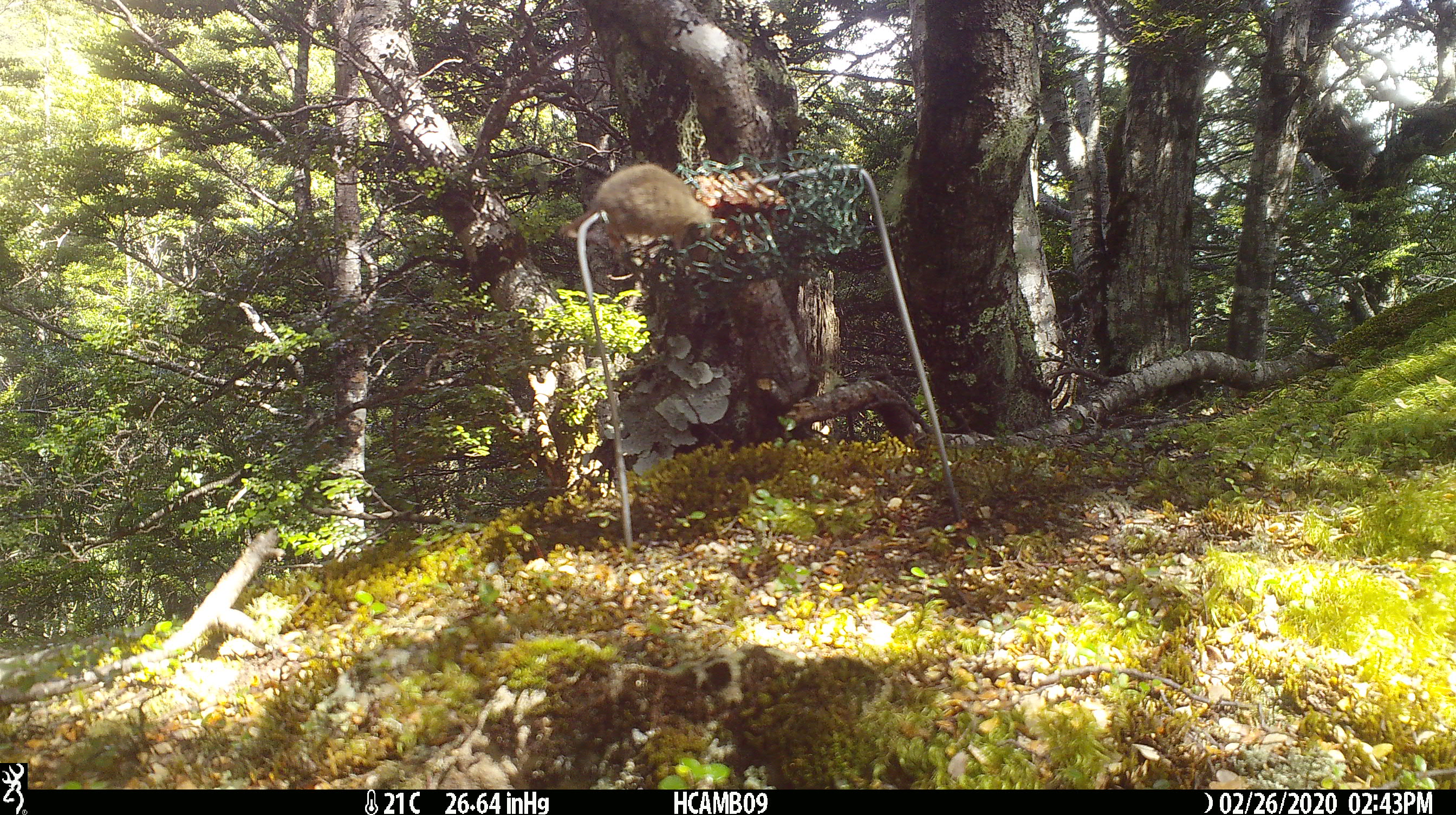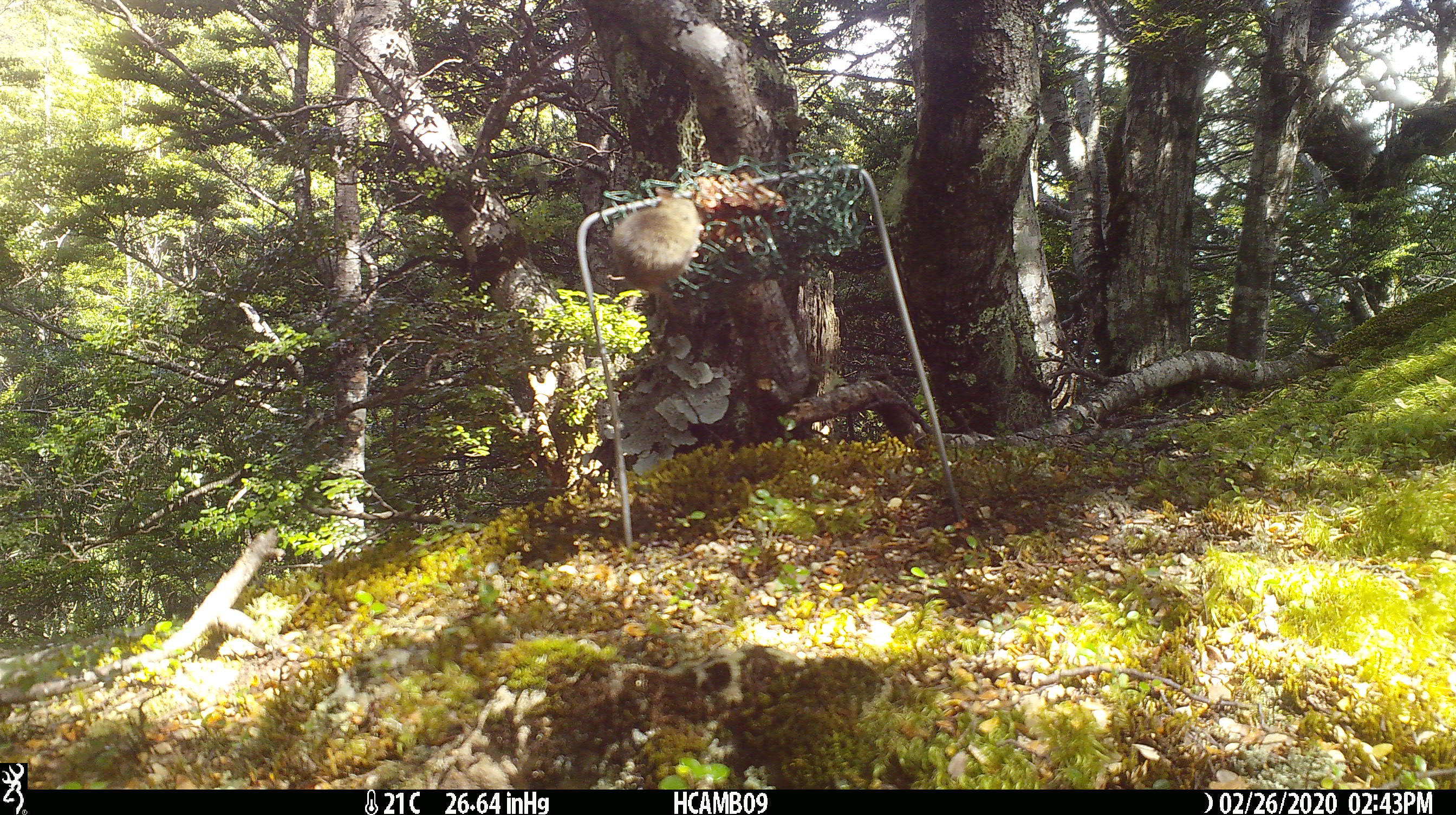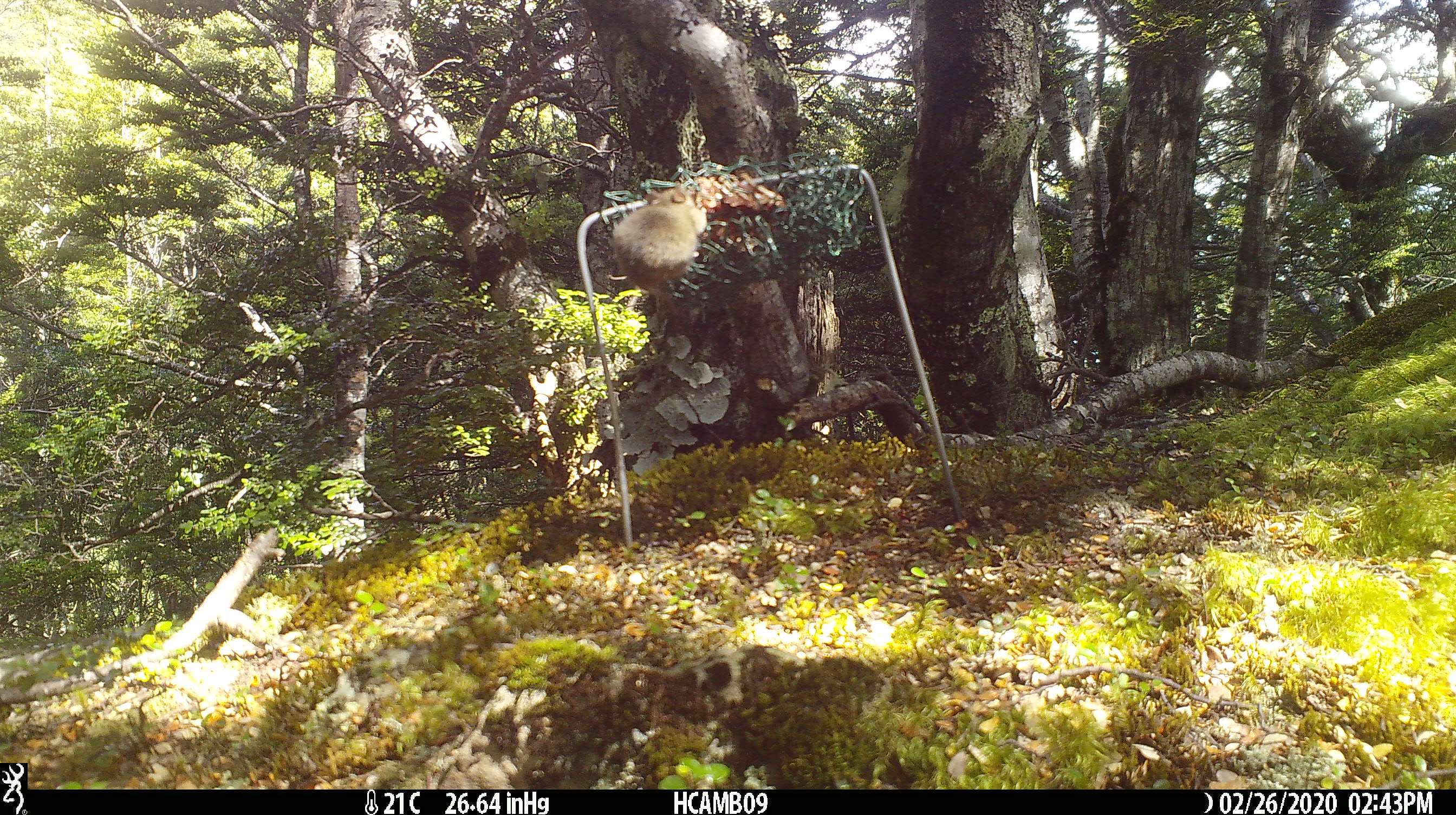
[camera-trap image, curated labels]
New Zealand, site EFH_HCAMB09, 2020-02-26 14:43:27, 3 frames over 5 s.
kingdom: Animalia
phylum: Chordata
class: Mammalia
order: Rodentia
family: Muridae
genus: Mus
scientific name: Mus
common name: mouse